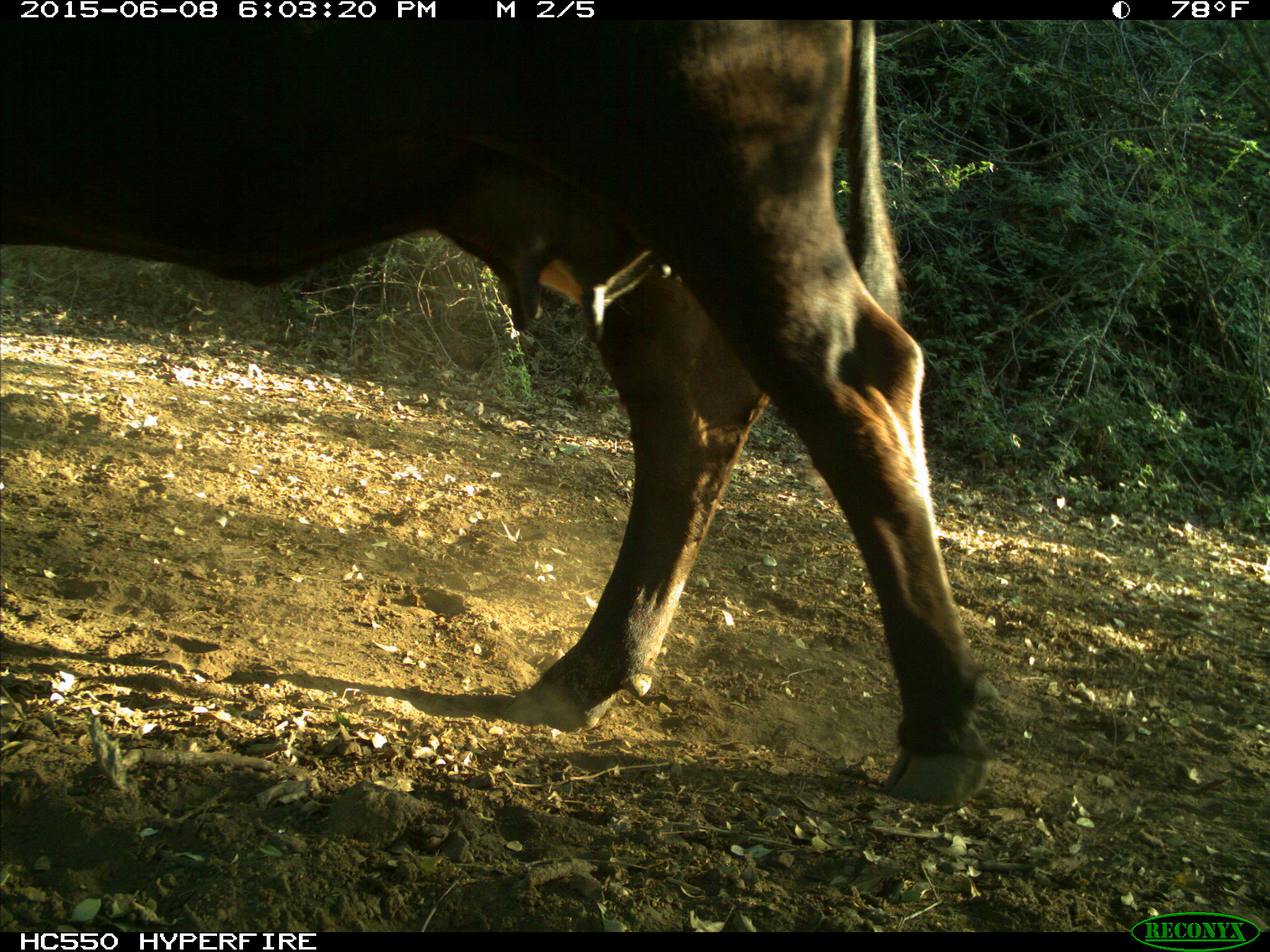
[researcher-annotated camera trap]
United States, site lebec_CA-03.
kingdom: Animalia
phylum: Chordata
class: Mammalia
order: Artiodactyla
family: Bovidae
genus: Bos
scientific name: Bos taurus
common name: domestic cow